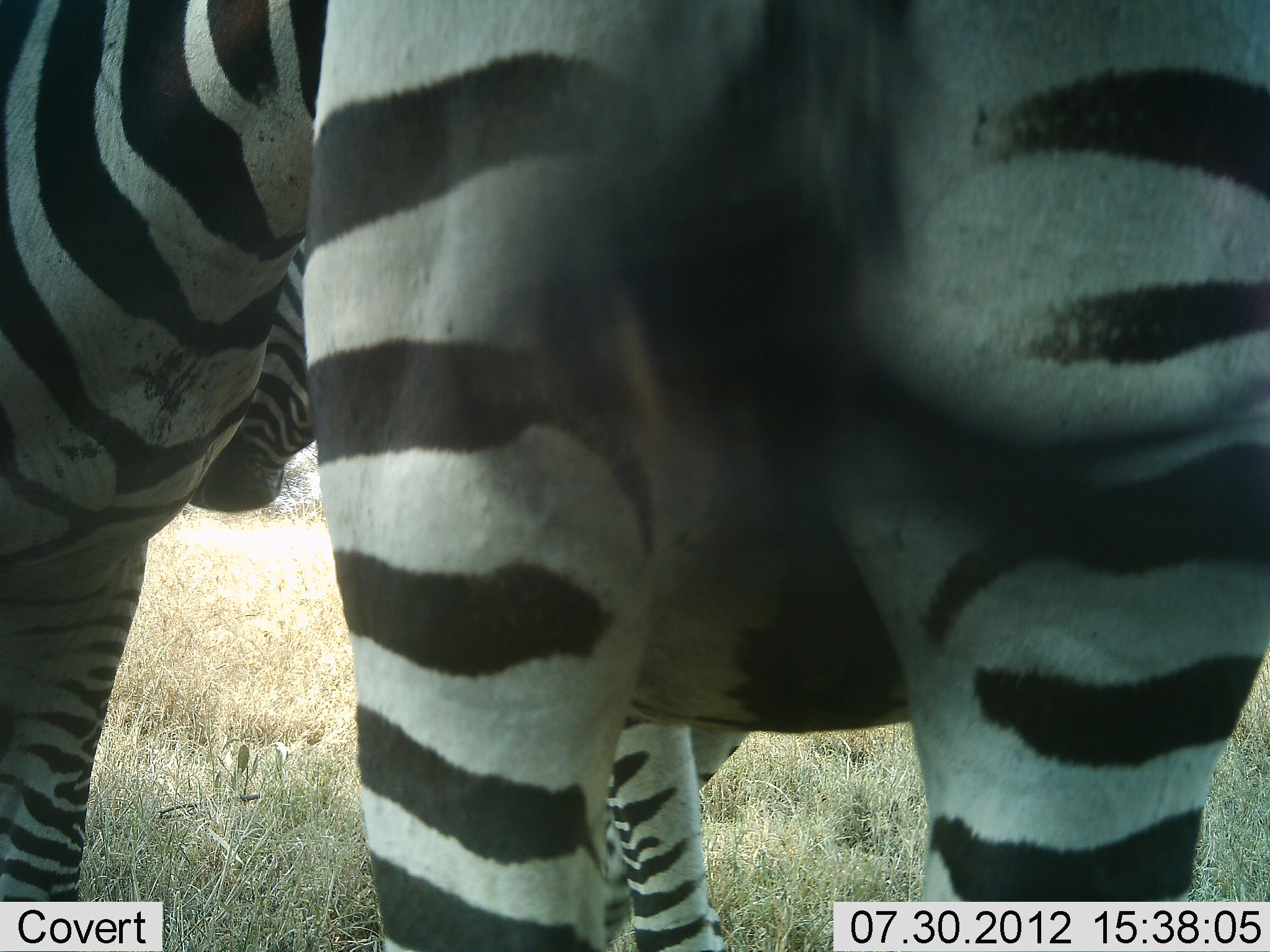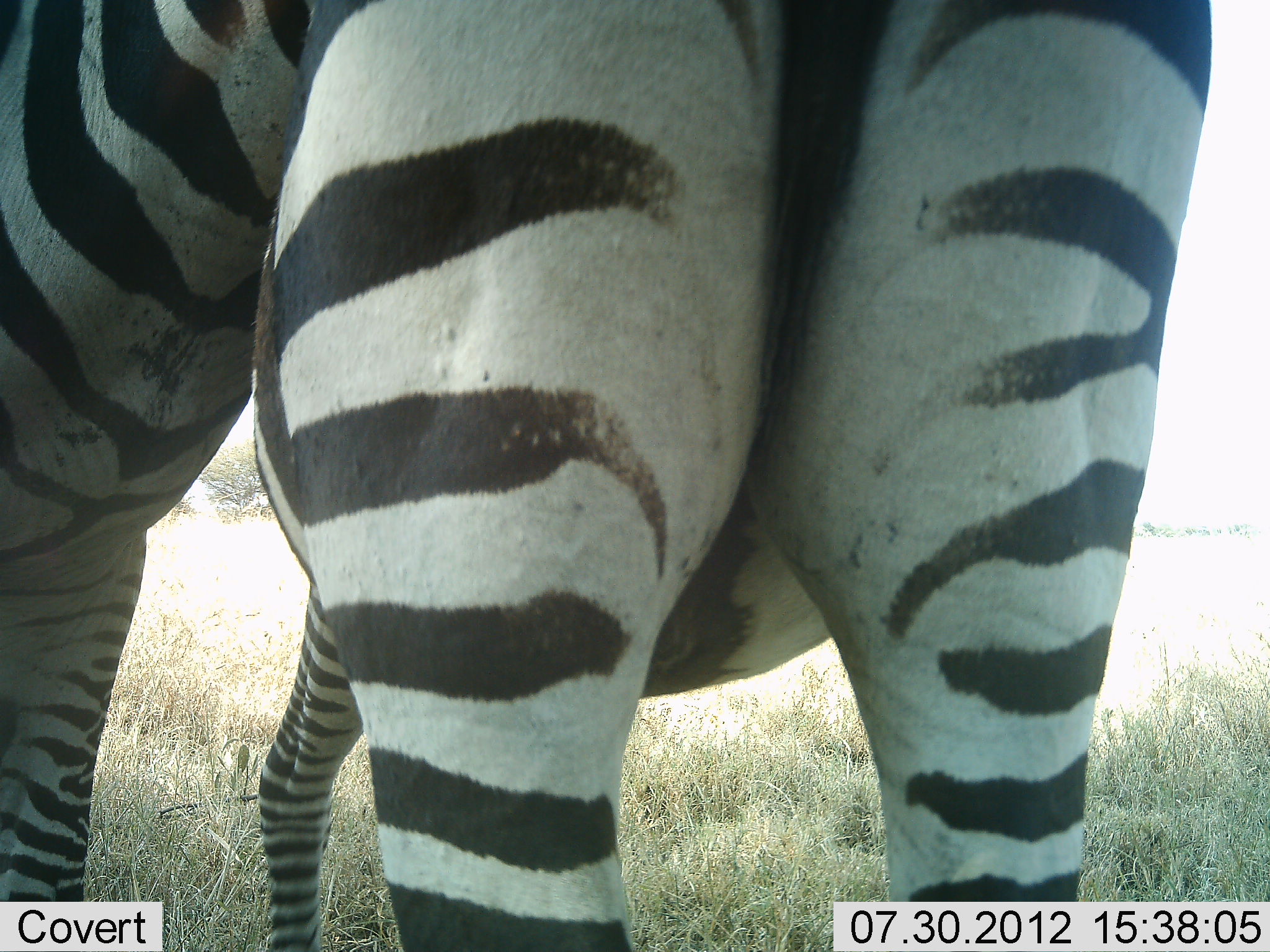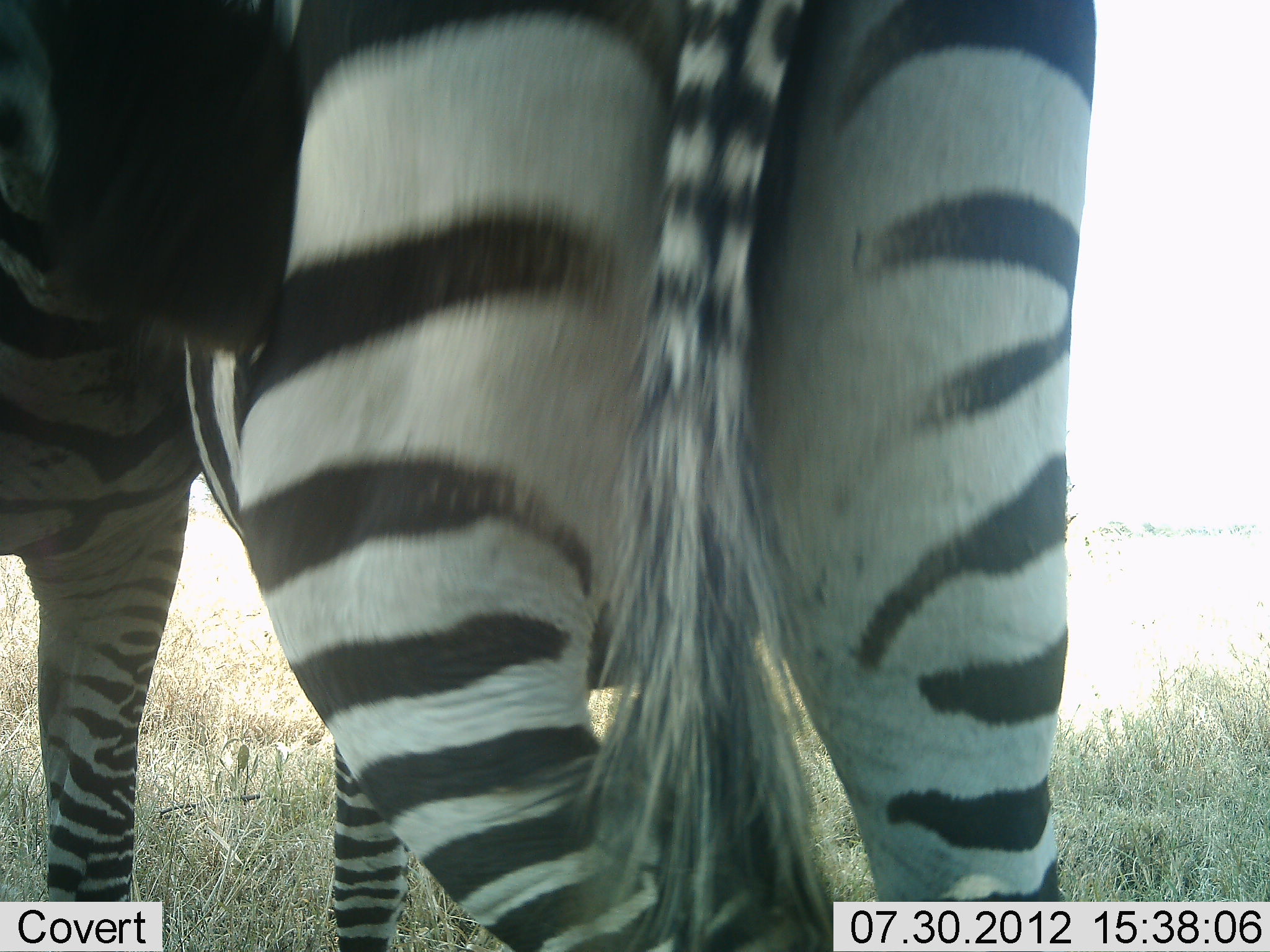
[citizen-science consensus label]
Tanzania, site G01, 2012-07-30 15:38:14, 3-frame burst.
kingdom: Animalia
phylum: Chordata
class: Mammalia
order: Perissodactyla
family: Equidae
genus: Equus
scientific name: Equus quagga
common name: plains zebra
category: zebra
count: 2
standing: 60%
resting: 0%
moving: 30%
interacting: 40%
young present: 0%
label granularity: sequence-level